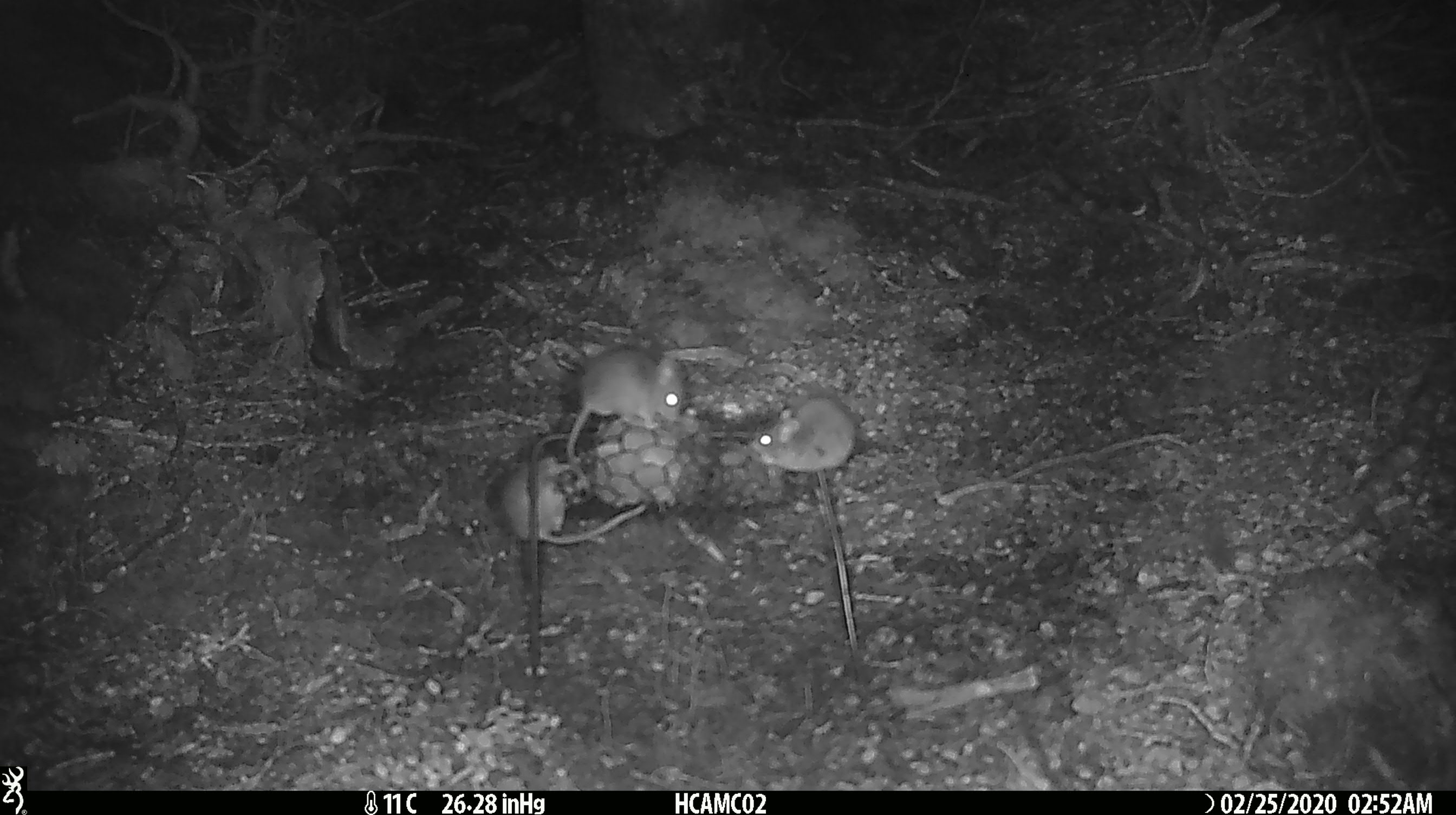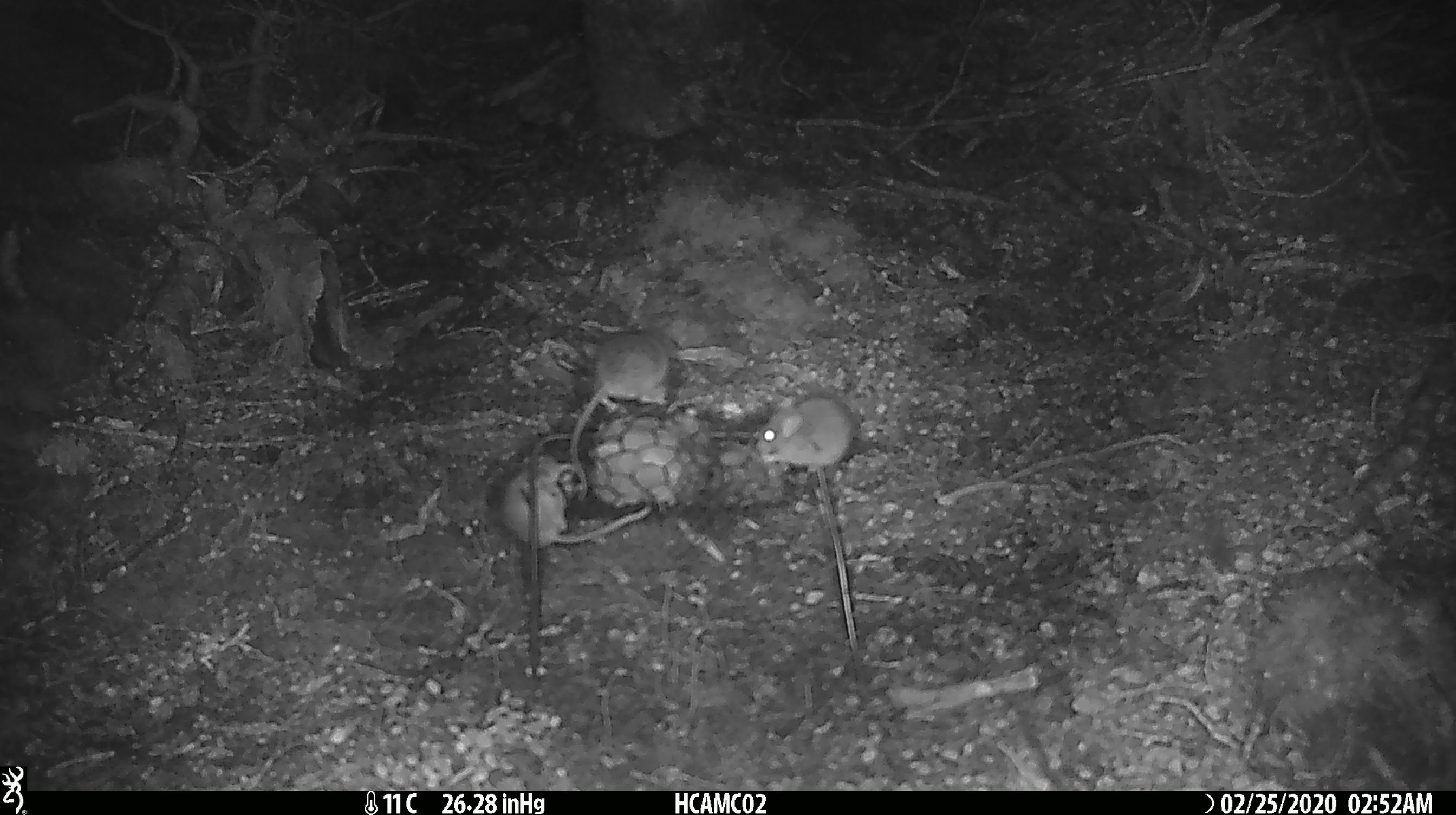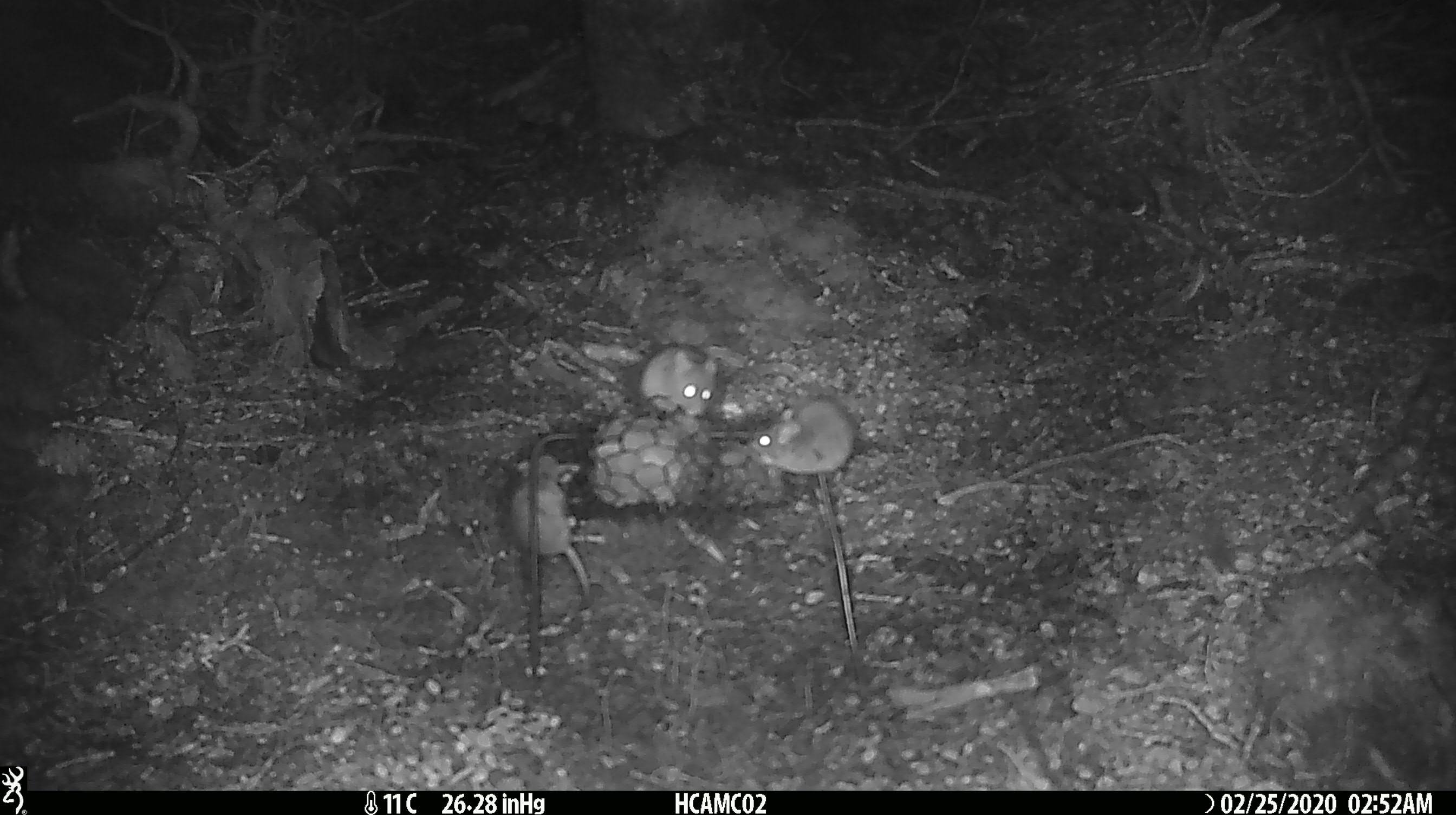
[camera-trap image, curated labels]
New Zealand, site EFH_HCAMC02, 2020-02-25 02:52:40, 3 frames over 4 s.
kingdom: Animalia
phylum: Chordata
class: Mammalia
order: Rodentia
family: Muridae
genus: Mus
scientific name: Mus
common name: mouse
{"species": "mouse (Mus)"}